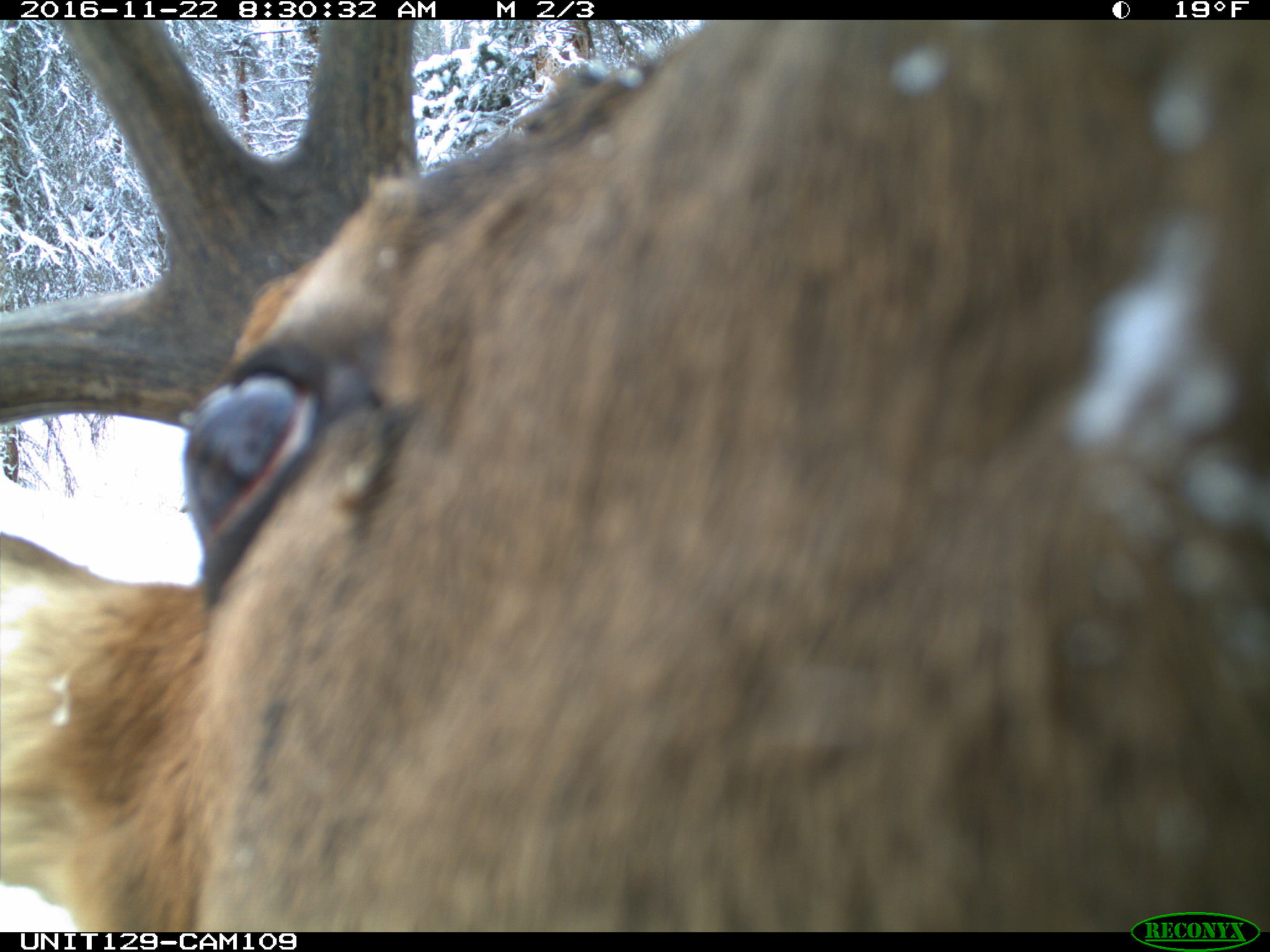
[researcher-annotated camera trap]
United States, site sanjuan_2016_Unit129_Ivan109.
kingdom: Animalia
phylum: Chordata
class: Mammalia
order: Artiodactyla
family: Cervidae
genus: Cervus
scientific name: Cervus elaphus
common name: red deer